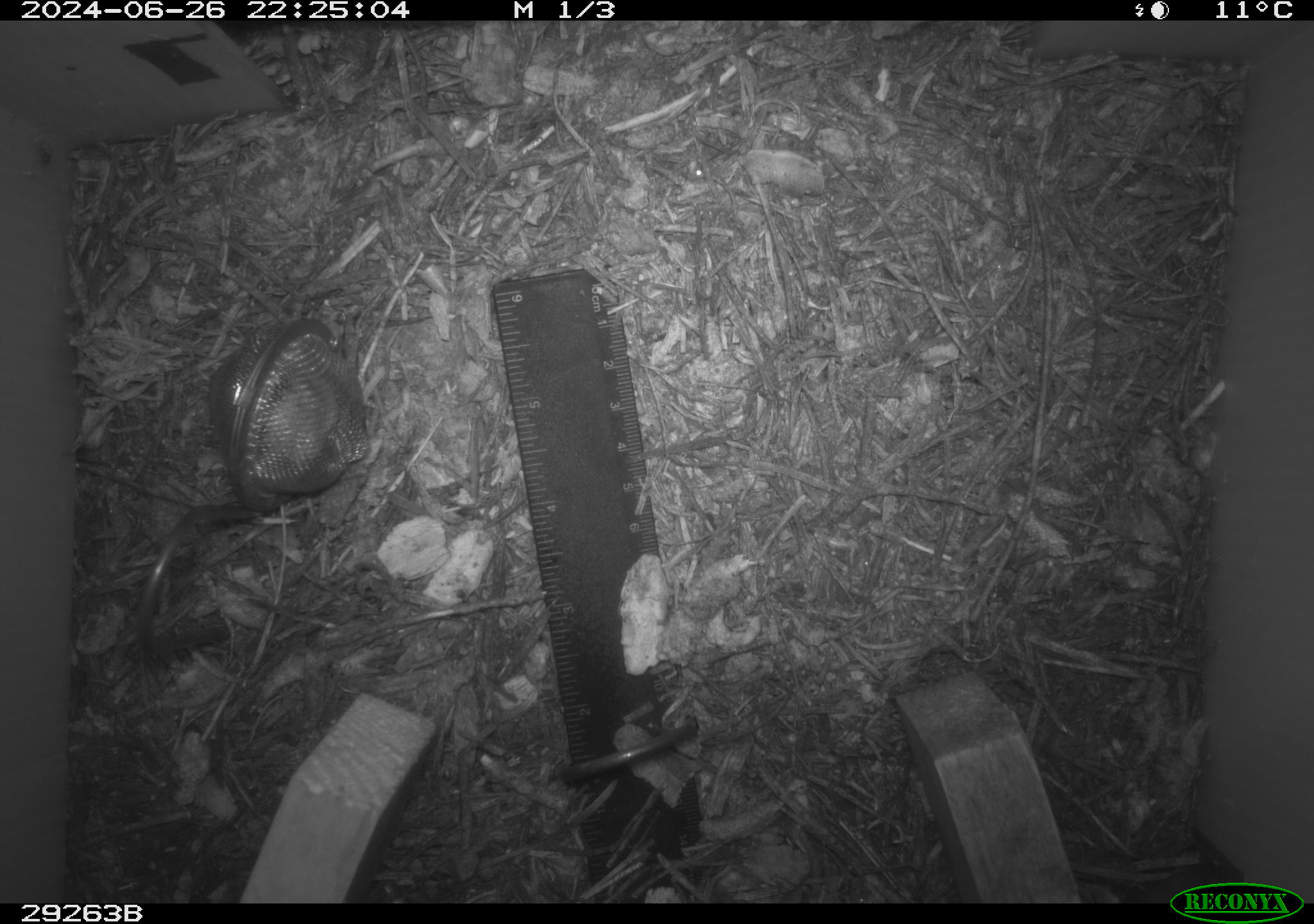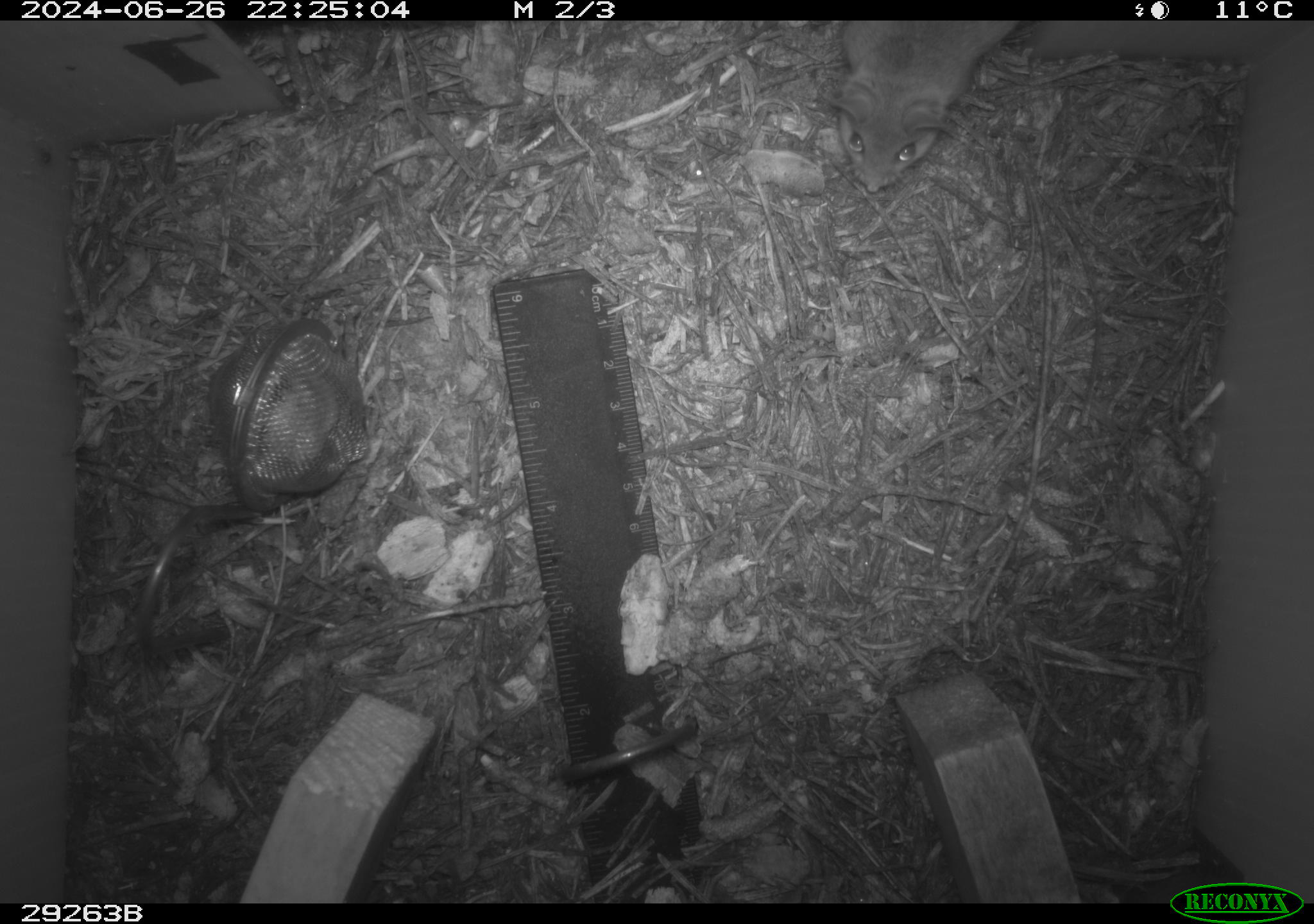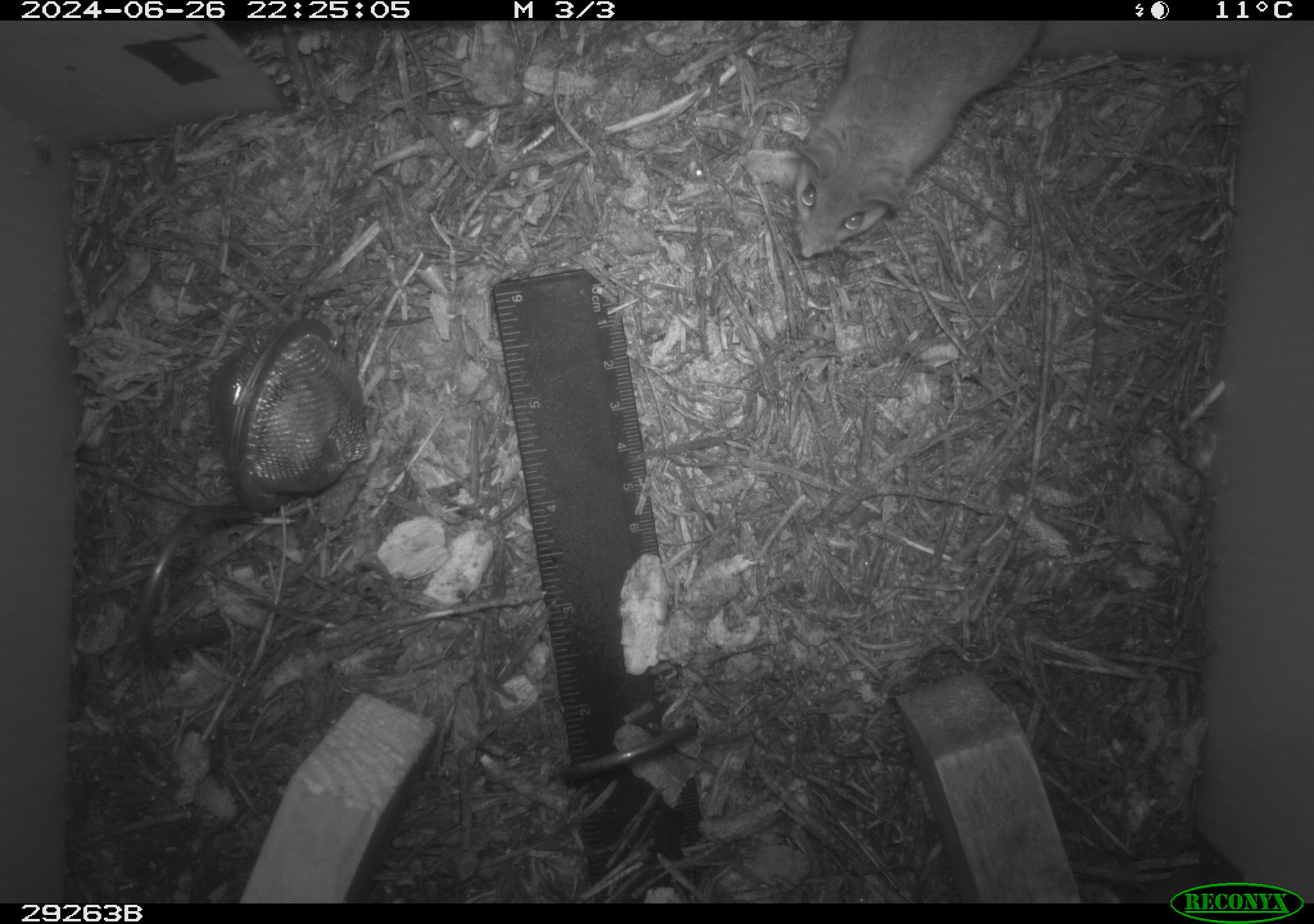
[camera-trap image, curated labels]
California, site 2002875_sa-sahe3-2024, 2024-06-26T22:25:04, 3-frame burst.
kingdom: Animalia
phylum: Chordata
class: Mammalia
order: Rodentia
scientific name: Rodentia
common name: rodent